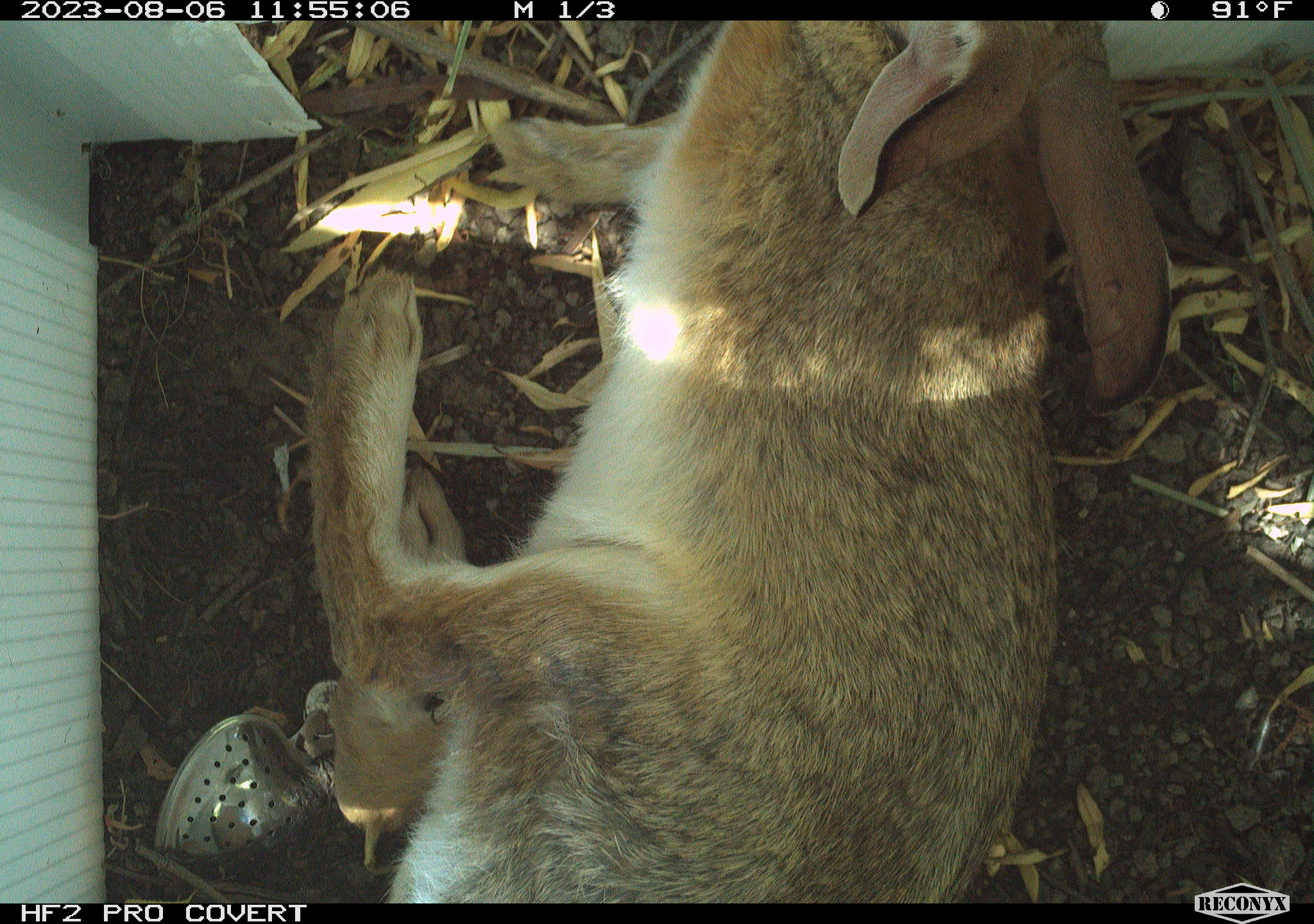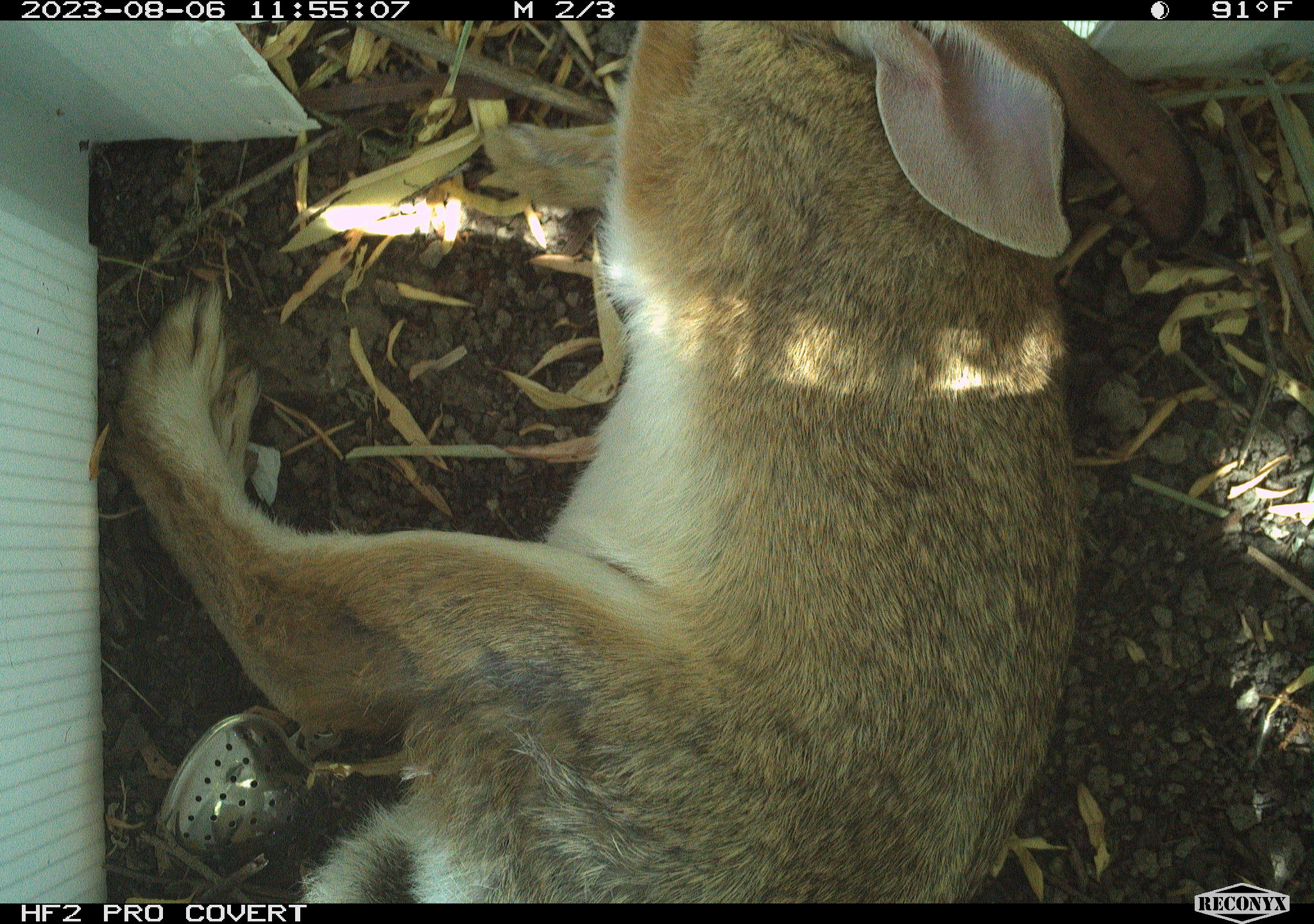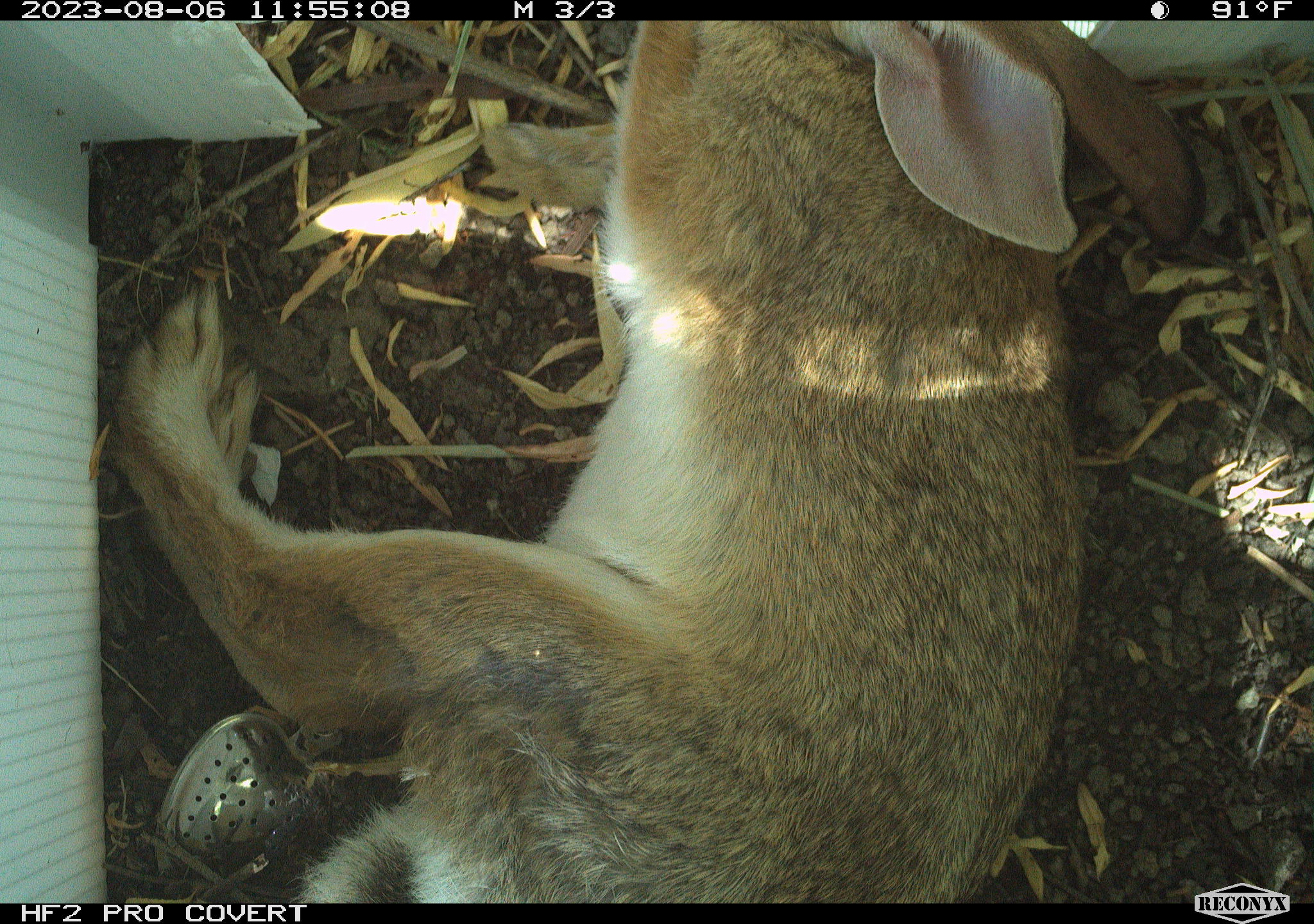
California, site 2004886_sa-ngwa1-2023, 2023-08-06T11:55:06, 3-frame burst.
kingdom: Animalia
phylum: Chordata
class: Mammalia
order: Lagomorpha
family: Leporidae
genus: Sylvilagus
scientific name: Sylvilagus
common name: cottontail rabbits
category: sylvilagus species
Sylvilagus species (cottontail rabbits) (Sylvilagus).